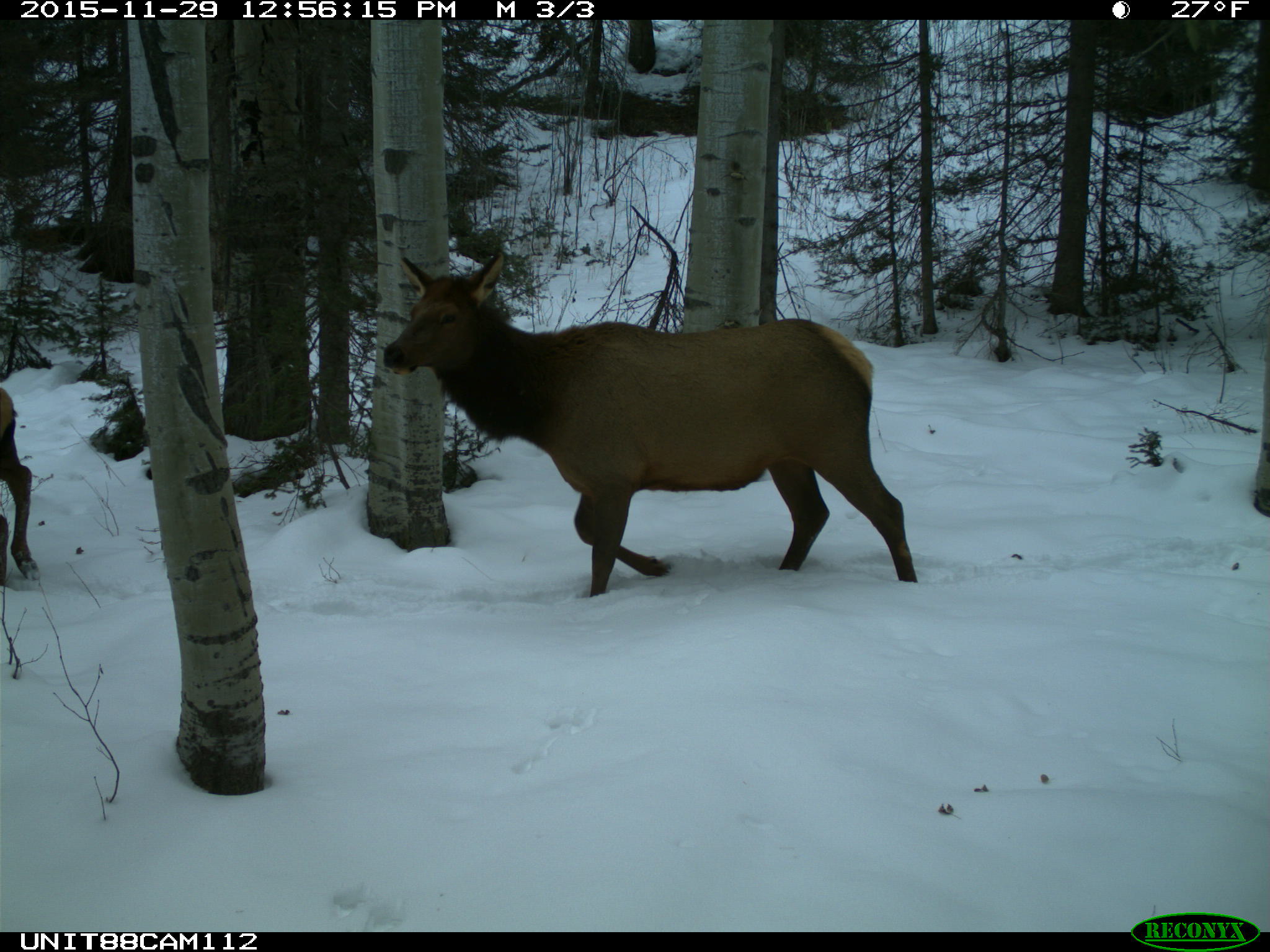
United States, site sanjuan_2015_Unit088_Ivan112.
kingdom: Animalia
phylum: Chordata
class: Mammalia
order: Artiodactyla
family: Cervidae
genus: Cervus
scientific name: Cervus elaphus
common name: red deer